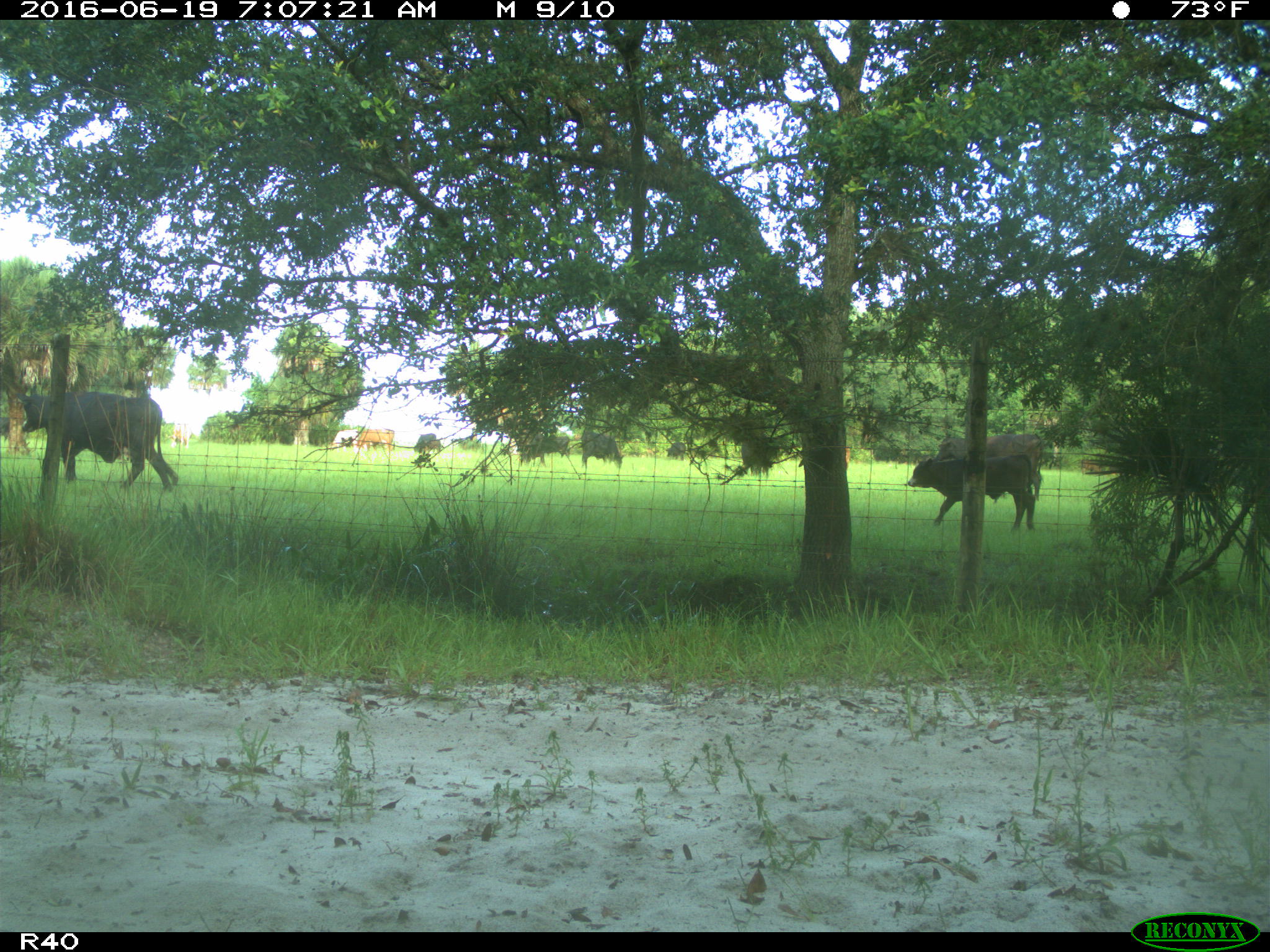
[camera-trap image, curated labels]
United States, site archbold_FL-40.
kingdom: Animalia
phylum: Chordata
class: Mammalia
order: Artiodactyla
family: Bovidae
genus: Bos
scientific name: Bos taurus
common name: domestic cow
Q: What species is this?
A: Bos taurus (domestic cow).